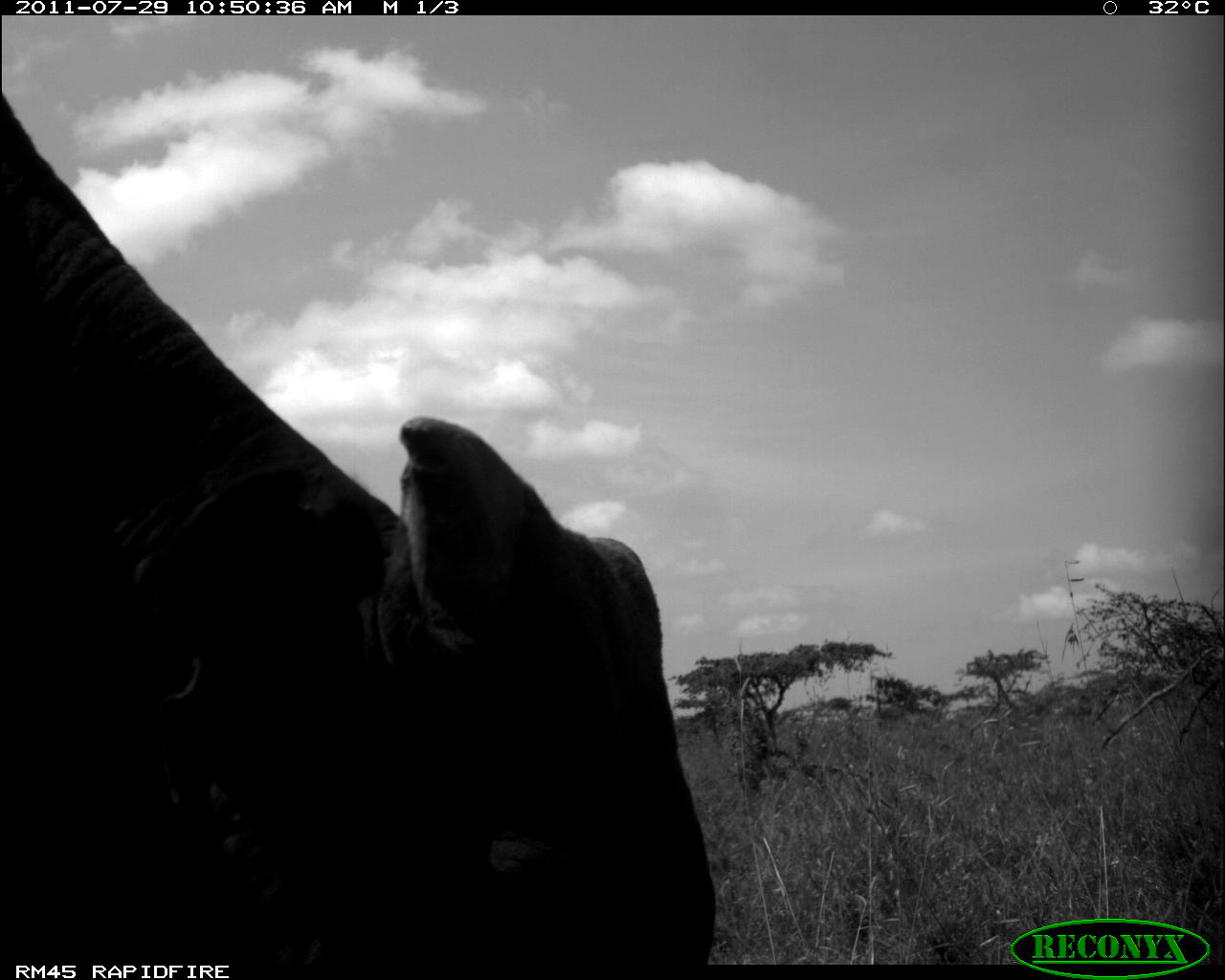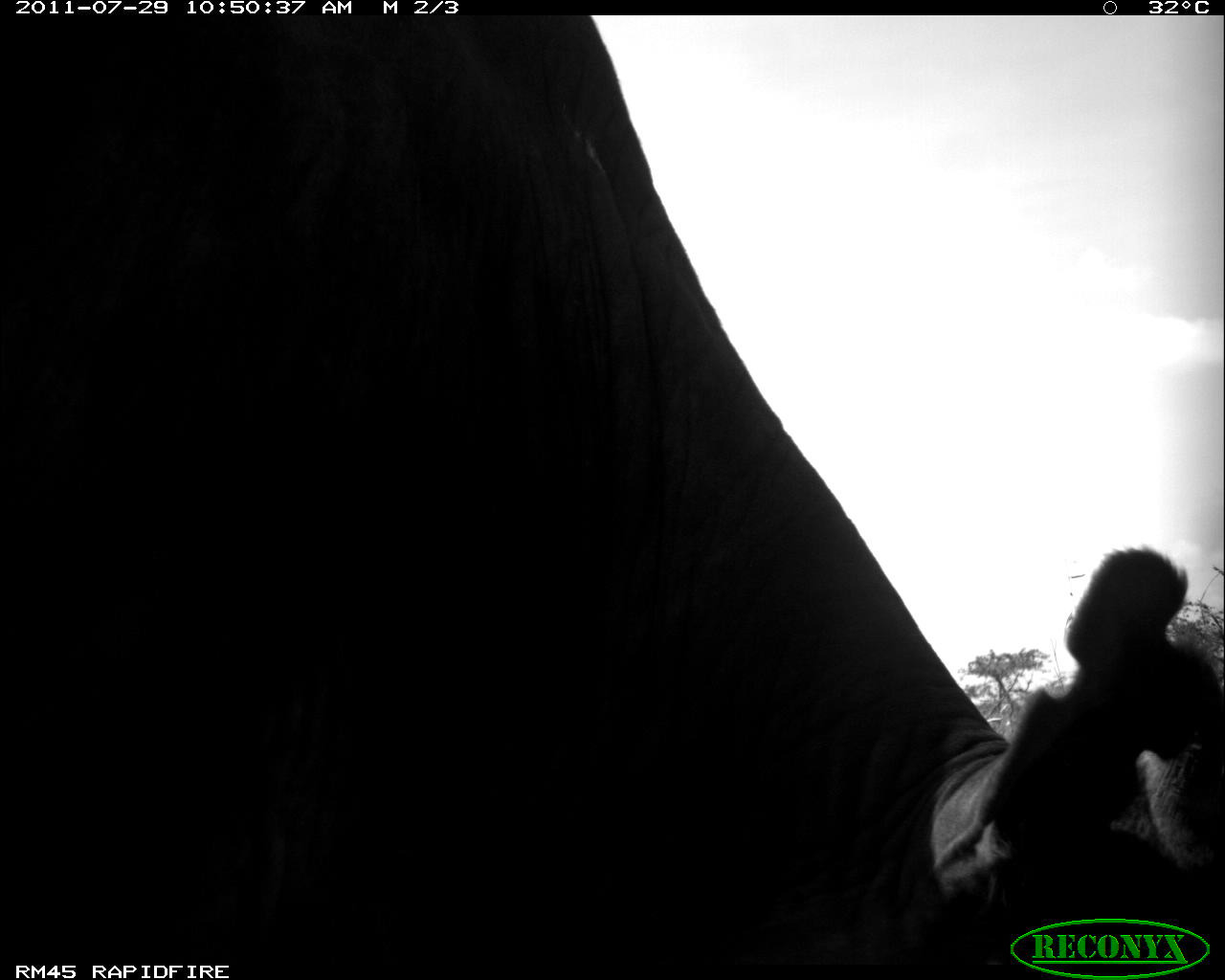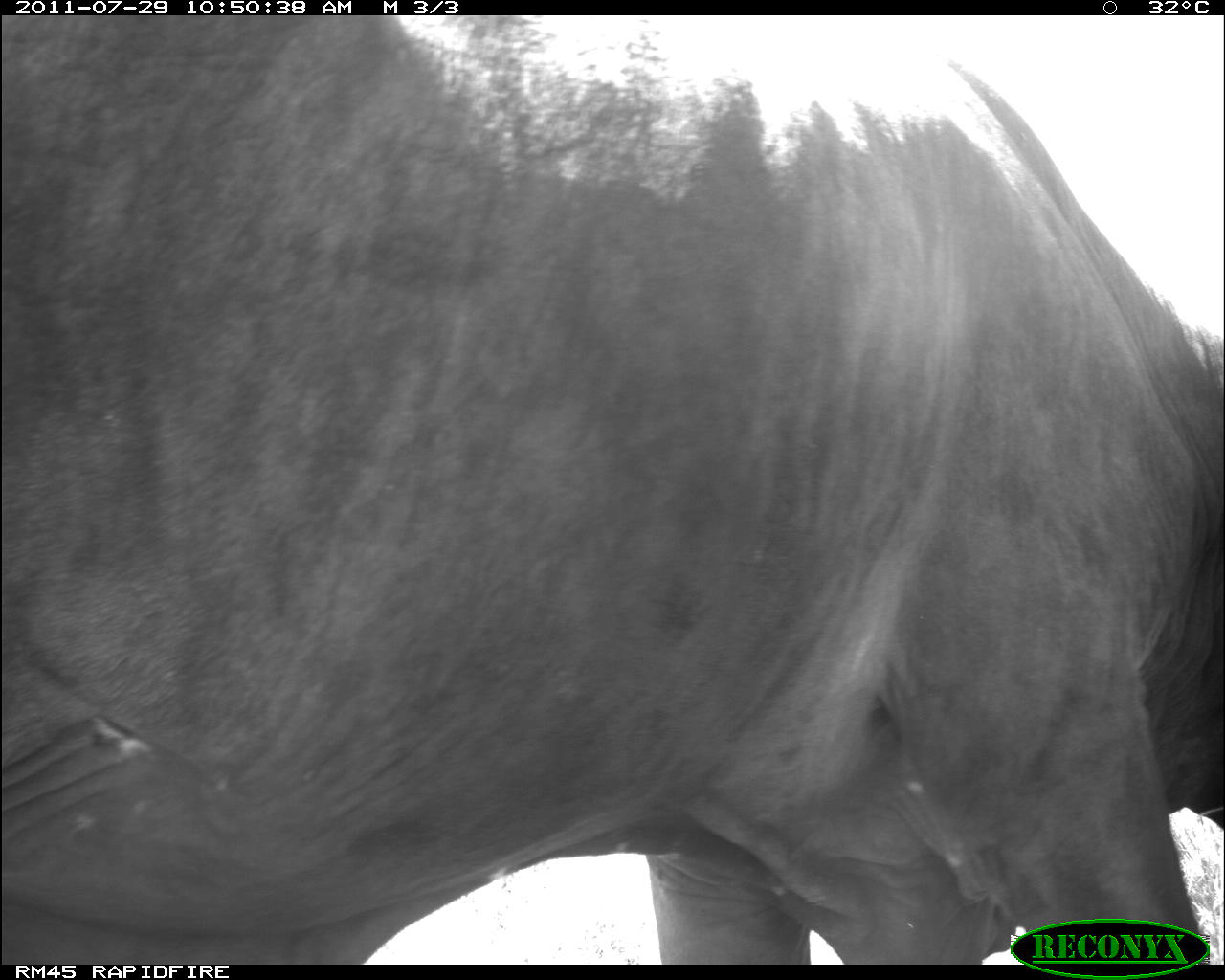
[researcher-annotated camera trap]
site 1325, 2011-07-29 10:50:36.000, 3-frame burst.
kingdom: Animalia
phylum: Chordata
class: Mammalia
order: Artiodactyla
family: Bovidae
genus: Bos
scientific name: Bos taurus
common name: domestic cattle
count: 1